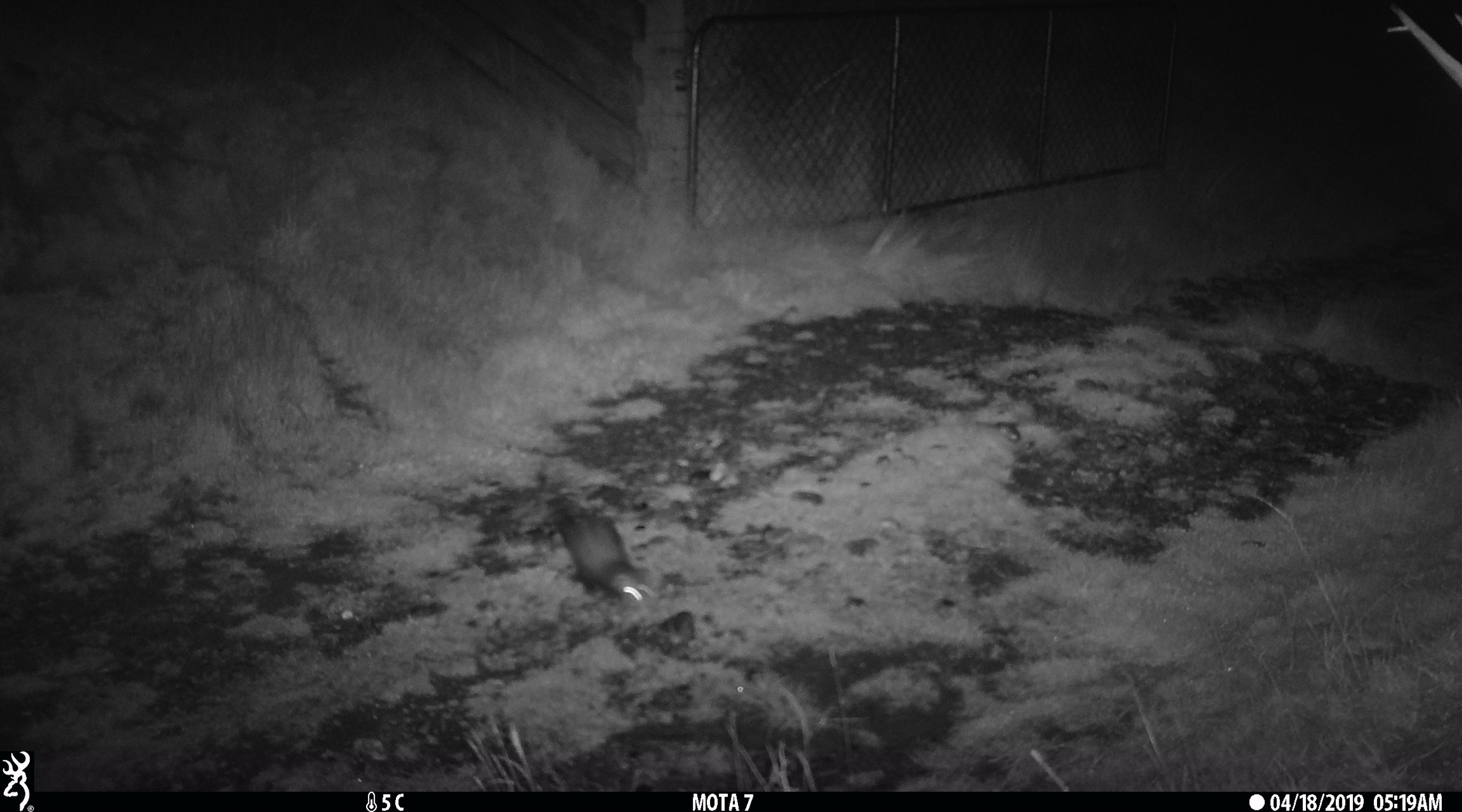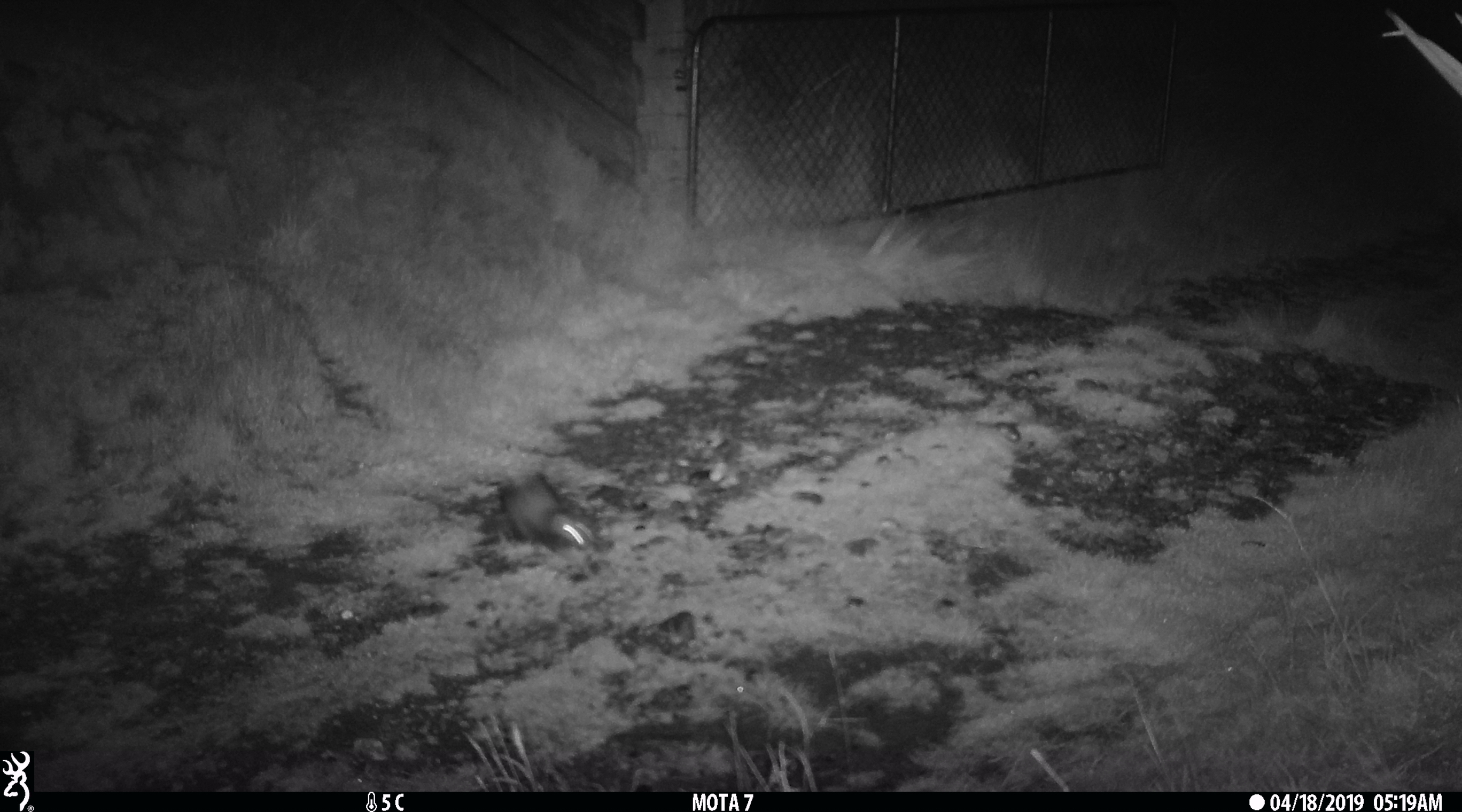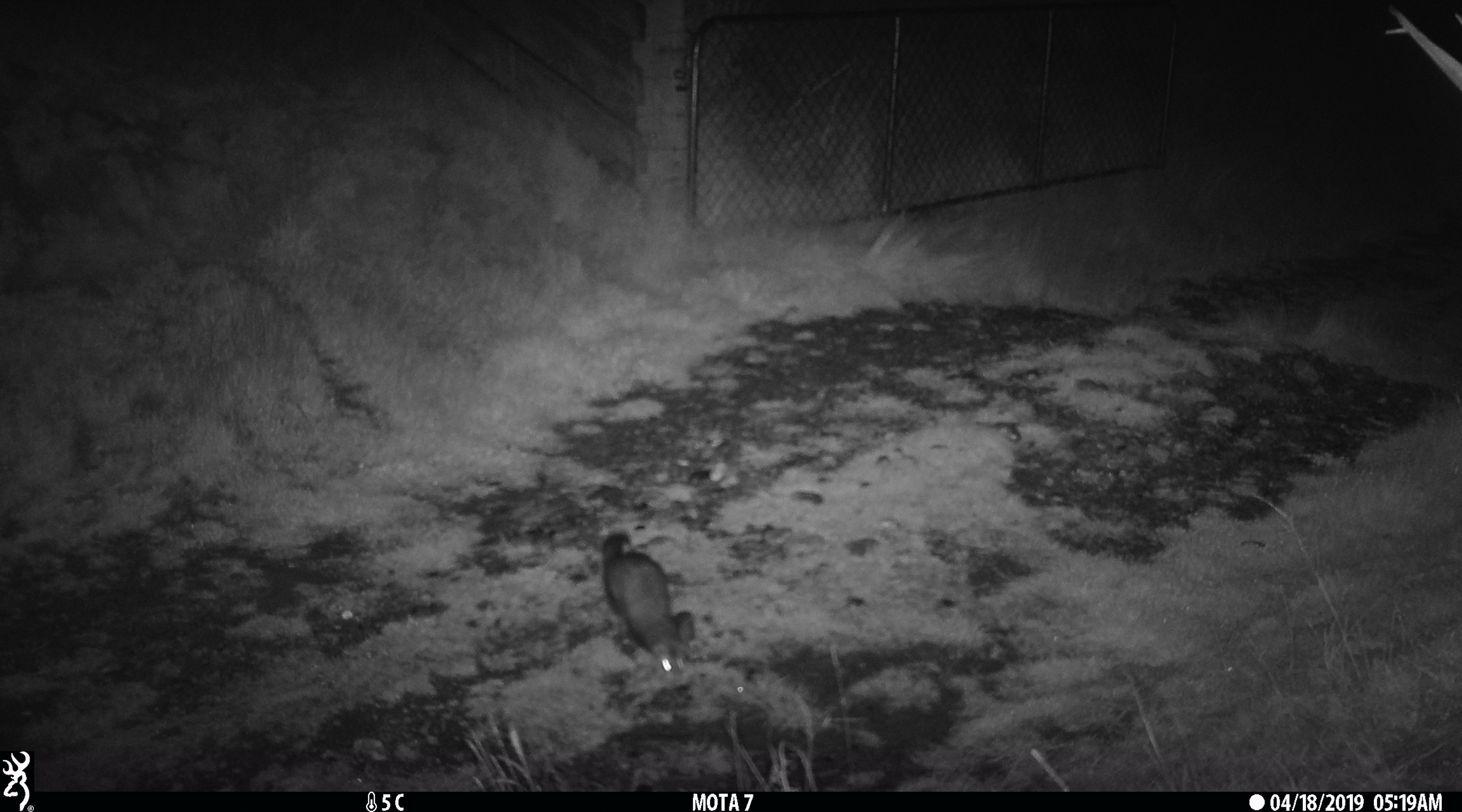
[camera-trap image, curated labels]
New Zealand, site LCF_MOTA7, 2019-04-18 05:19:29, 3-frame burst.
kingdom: Animalia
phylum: Chordata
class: Mammalia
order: Carnivora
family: Mustelidae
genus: Mustela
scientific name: Mustela furo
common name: ferret